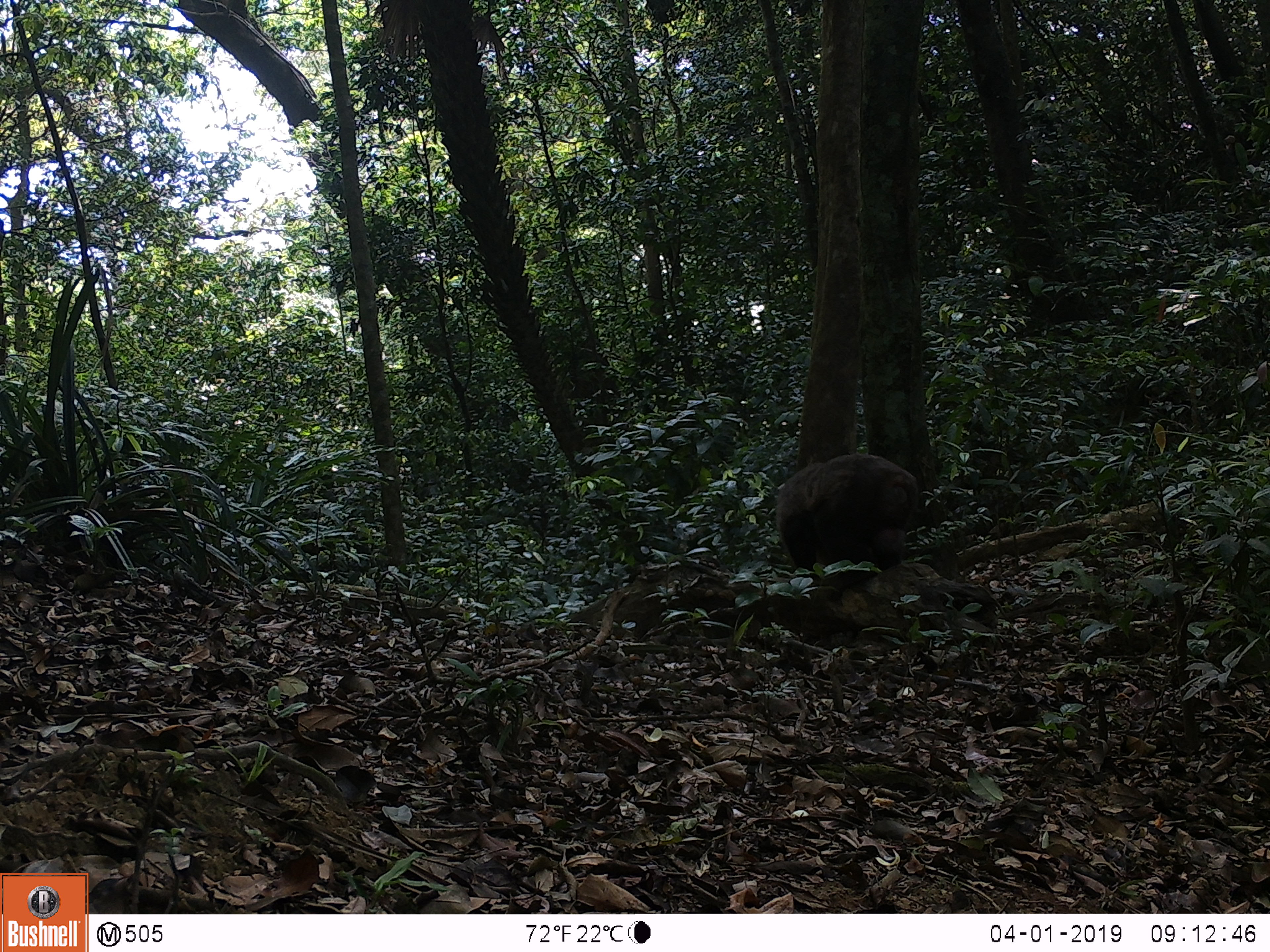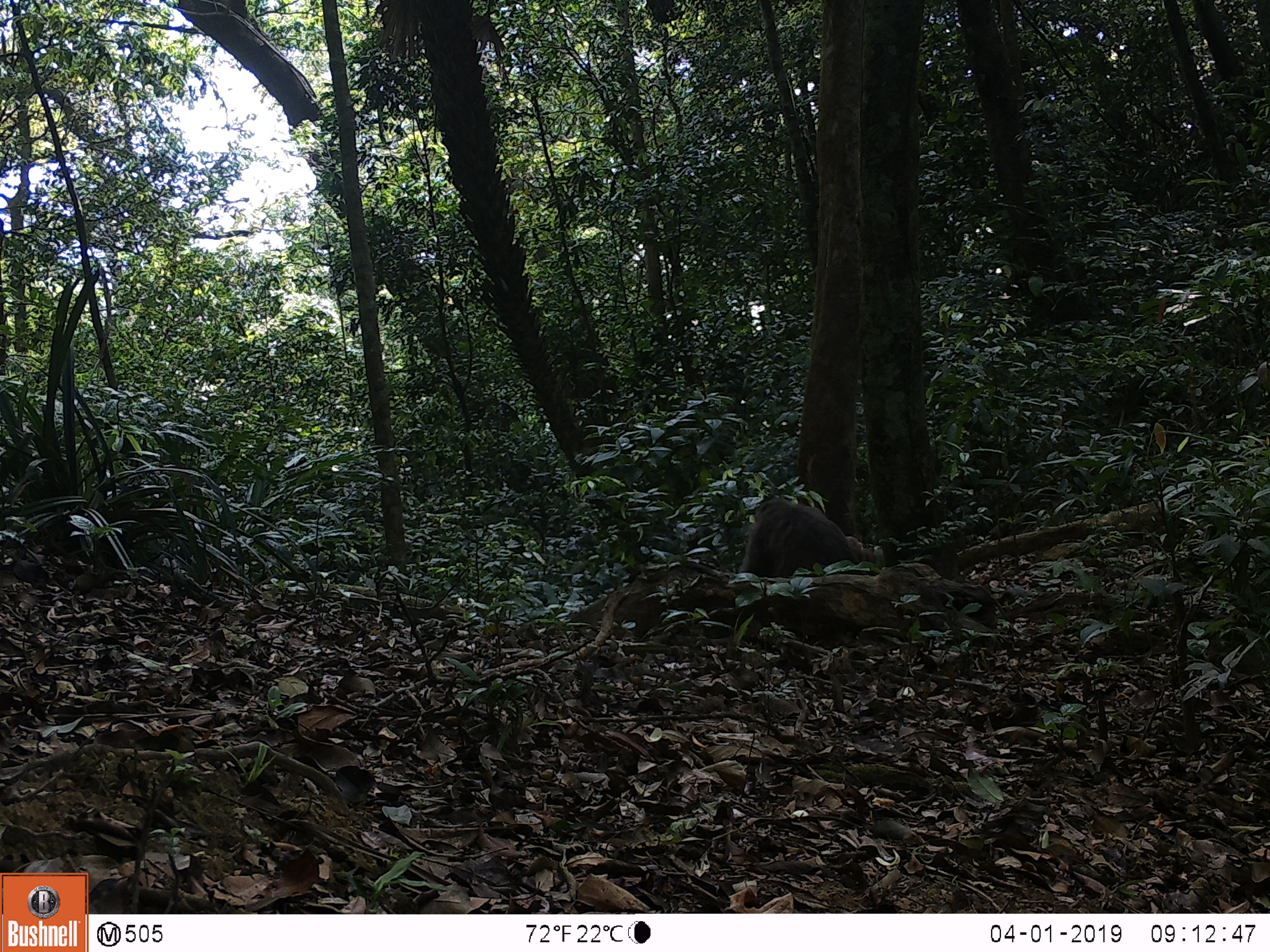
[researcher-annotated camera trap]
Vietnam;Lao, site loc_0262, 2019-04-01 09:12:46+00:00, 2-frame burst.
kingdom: Animalia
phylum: Chordata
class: Mammalia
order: Primates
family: Cercopithecidae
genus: Macaca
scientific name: Macaca arctoides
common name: stump-tailed macaque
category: stump tailed macaque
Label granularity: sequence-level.